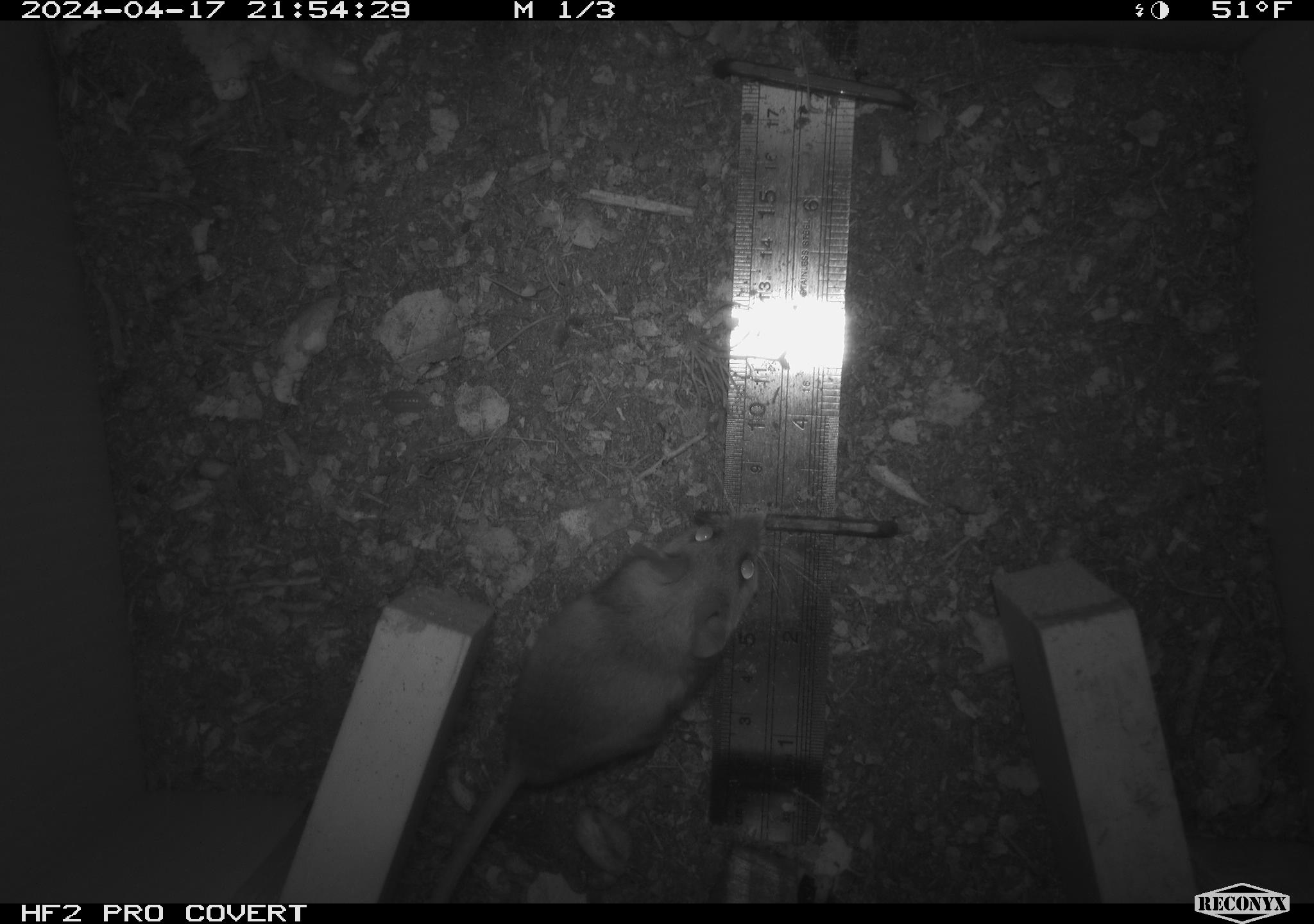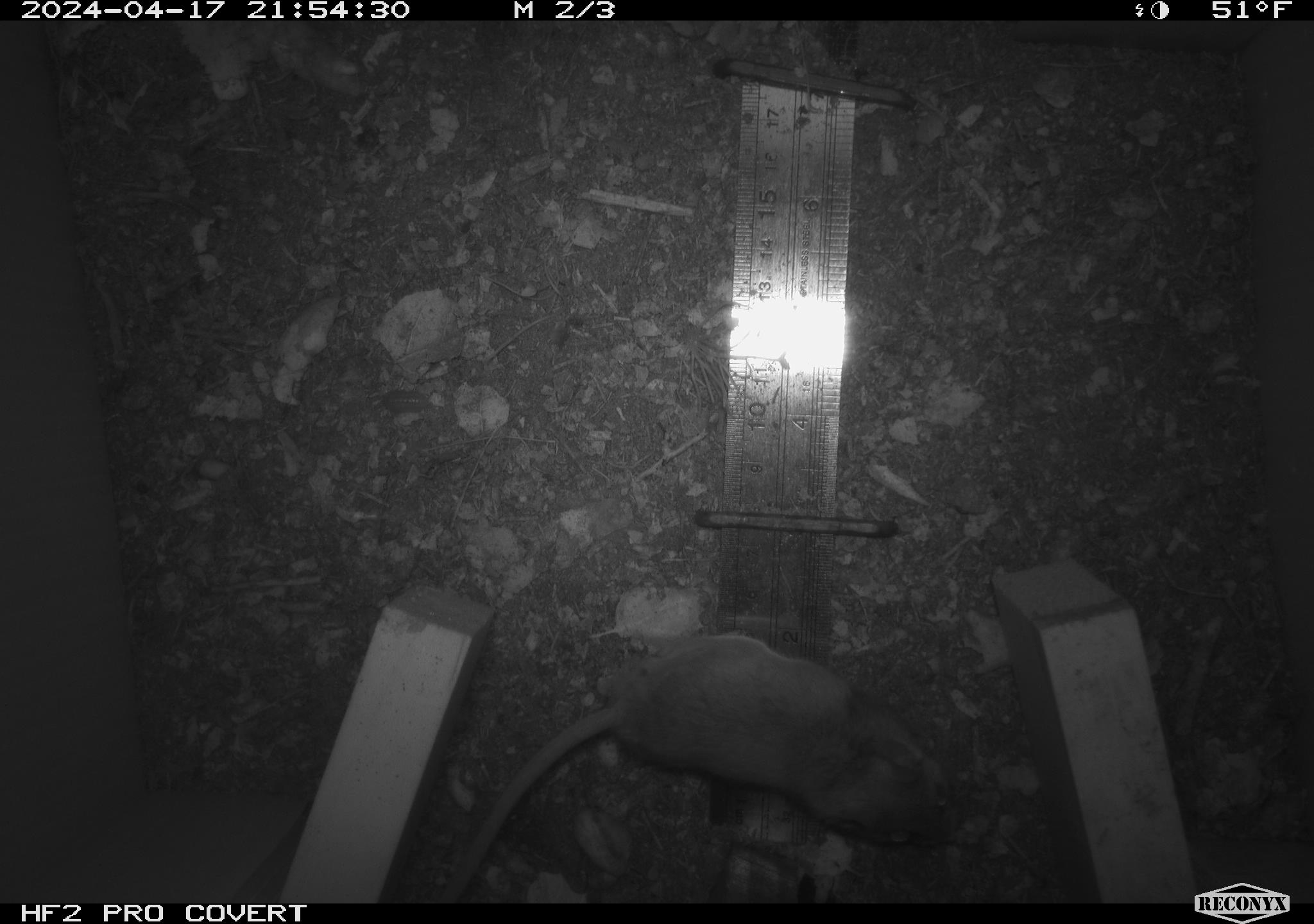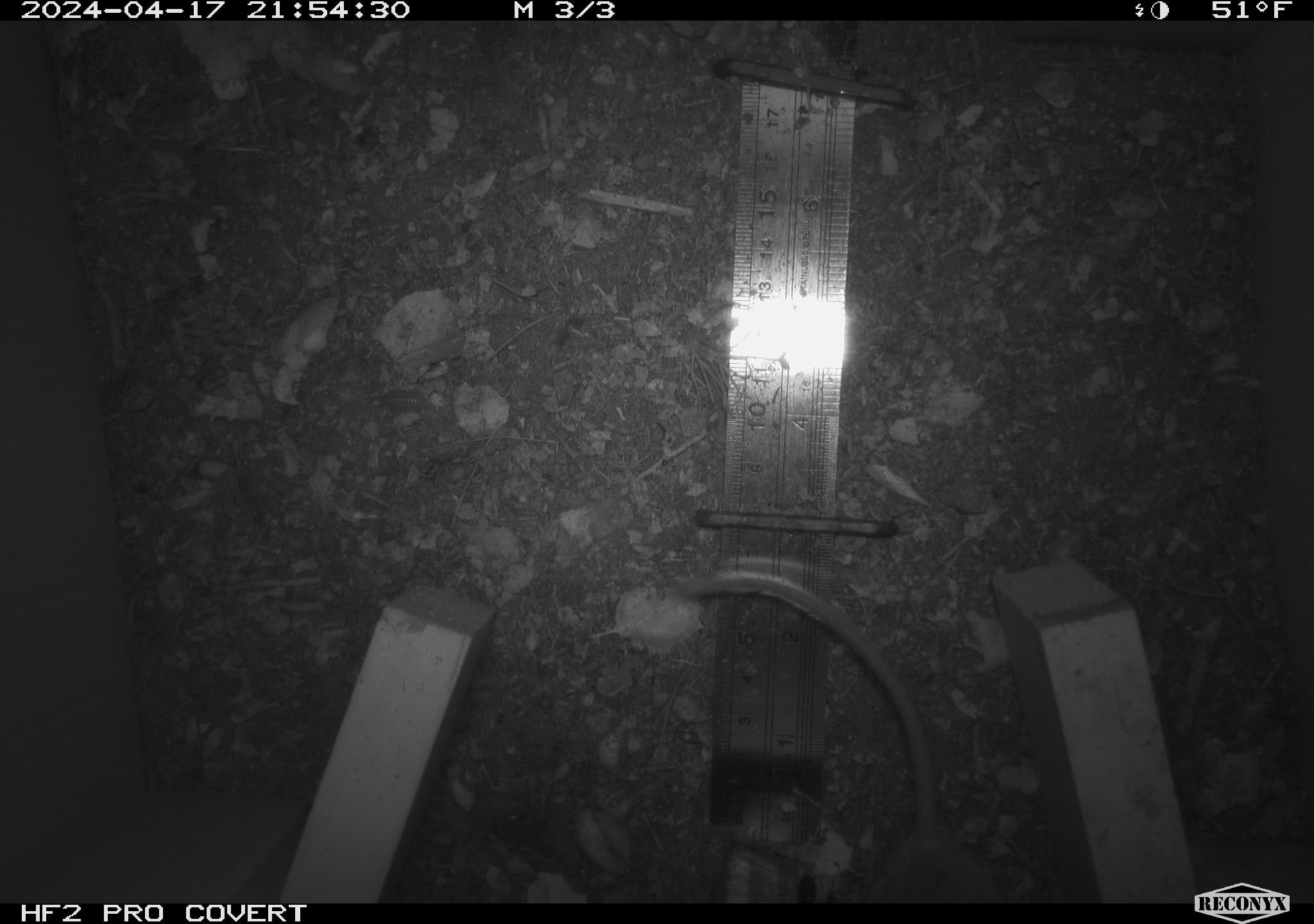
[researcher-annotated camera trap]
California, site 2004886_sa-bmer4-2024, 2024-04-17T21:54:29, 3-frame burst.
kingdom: Animalia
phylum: Chordata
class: Mammalia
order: Rodentia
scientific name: Rodentia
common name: mouse species